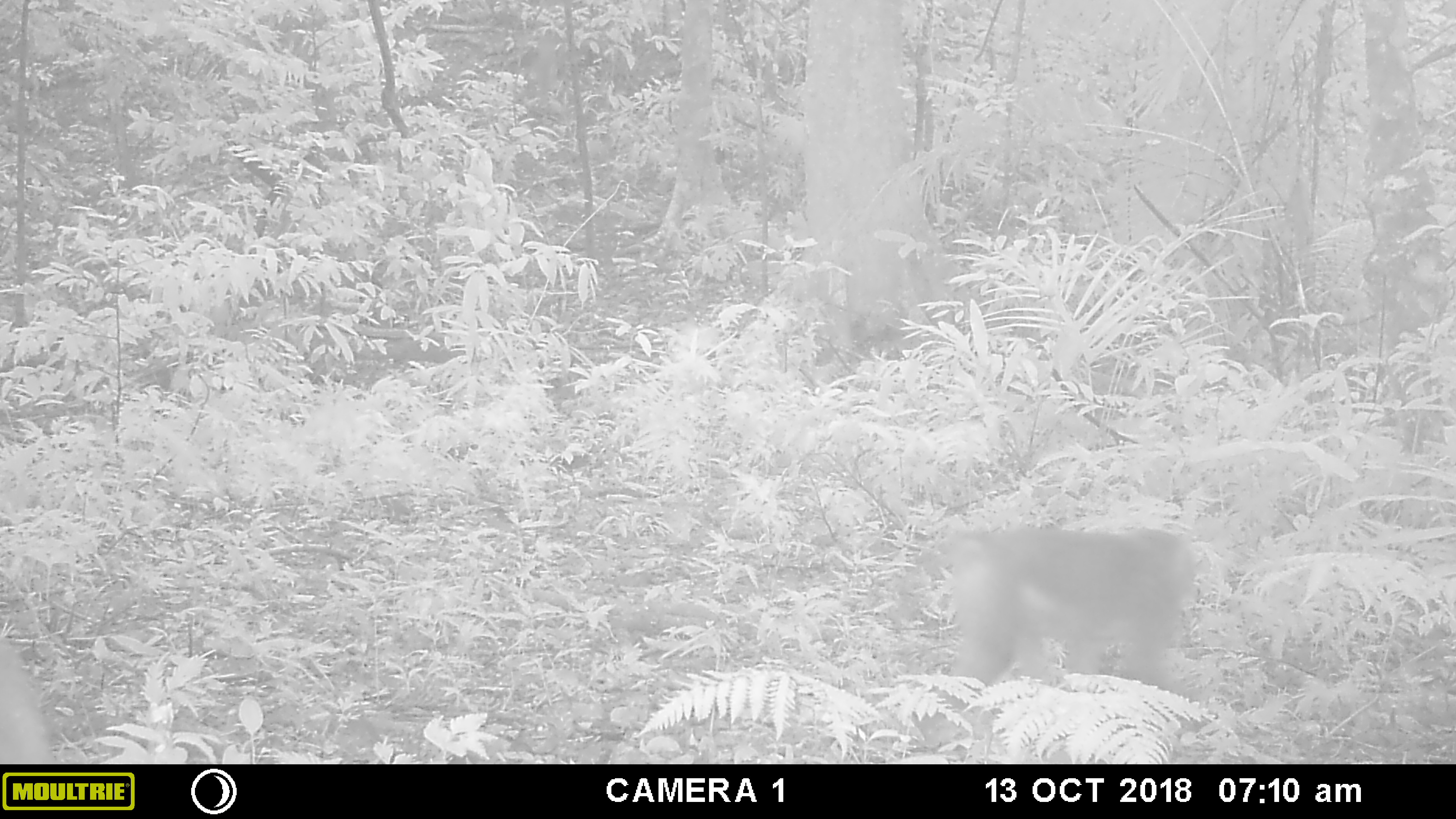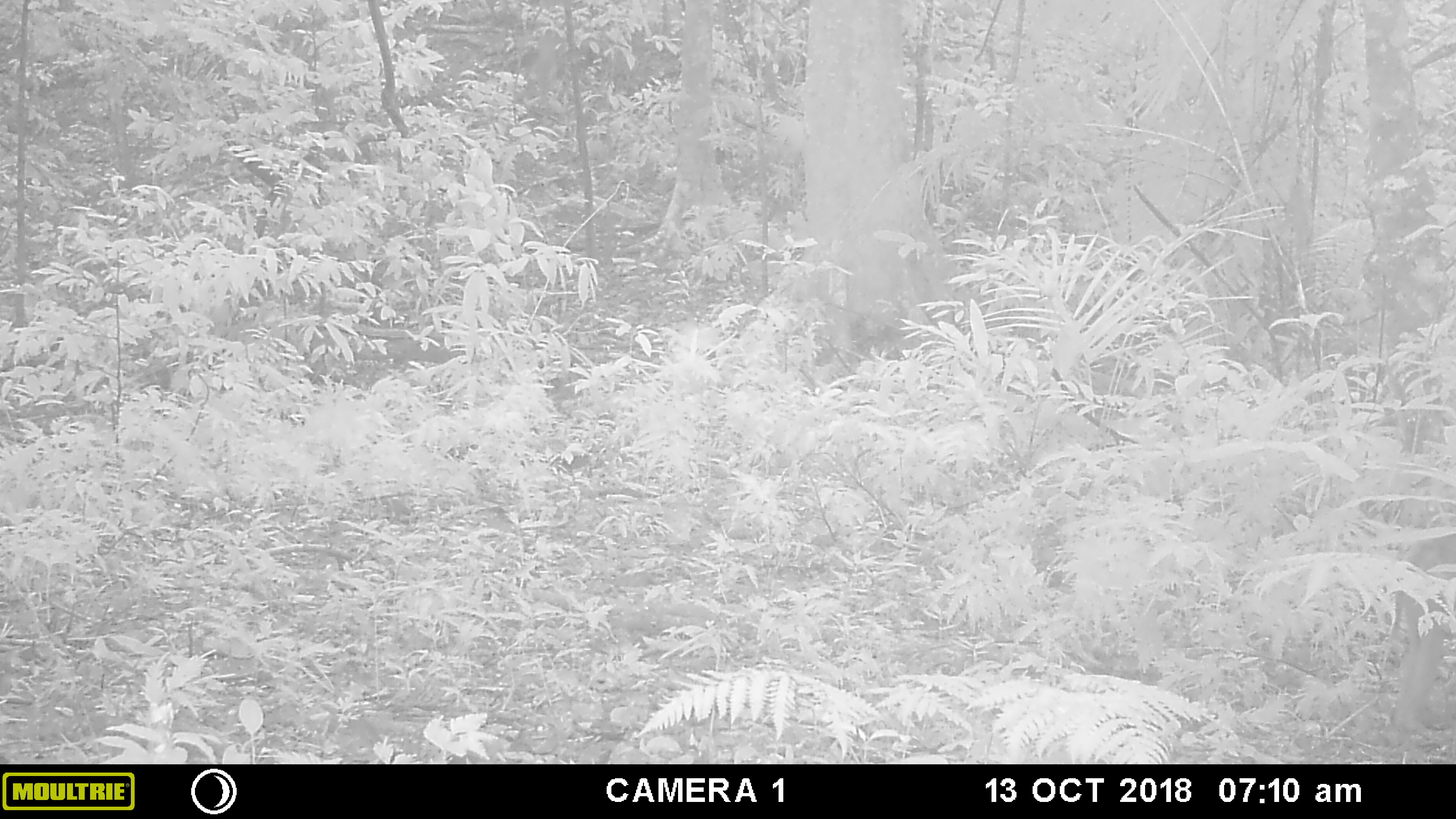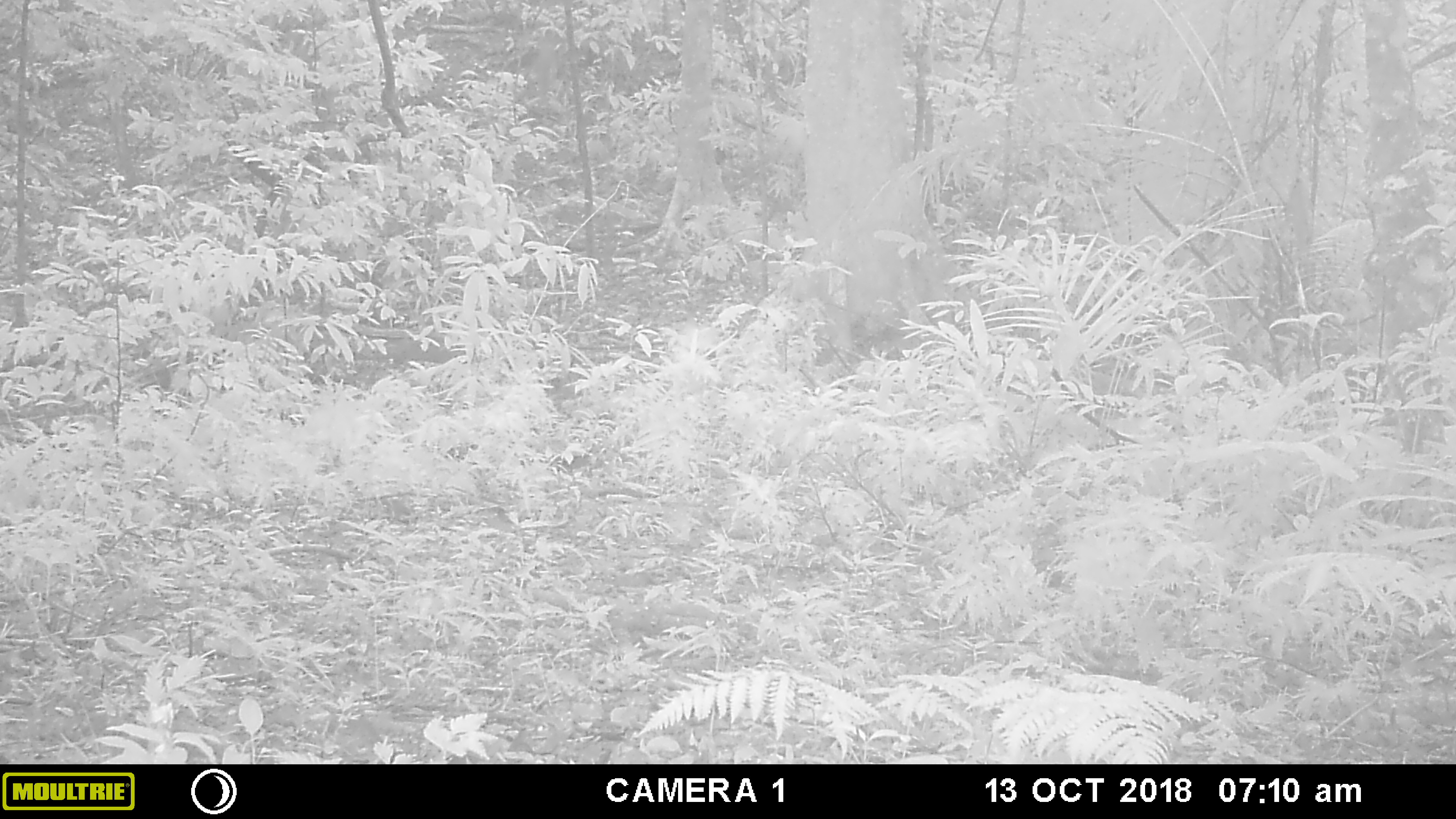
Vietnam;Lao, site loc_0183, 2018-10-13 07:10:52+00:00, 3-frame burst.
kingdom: Animalia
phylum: Chordata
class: Mammalia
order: Primates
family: Cercopithecidae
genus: Macaca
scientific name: Macaca nemestrina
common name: pig-tailed macaque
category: pig tailed macaque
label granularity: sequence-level